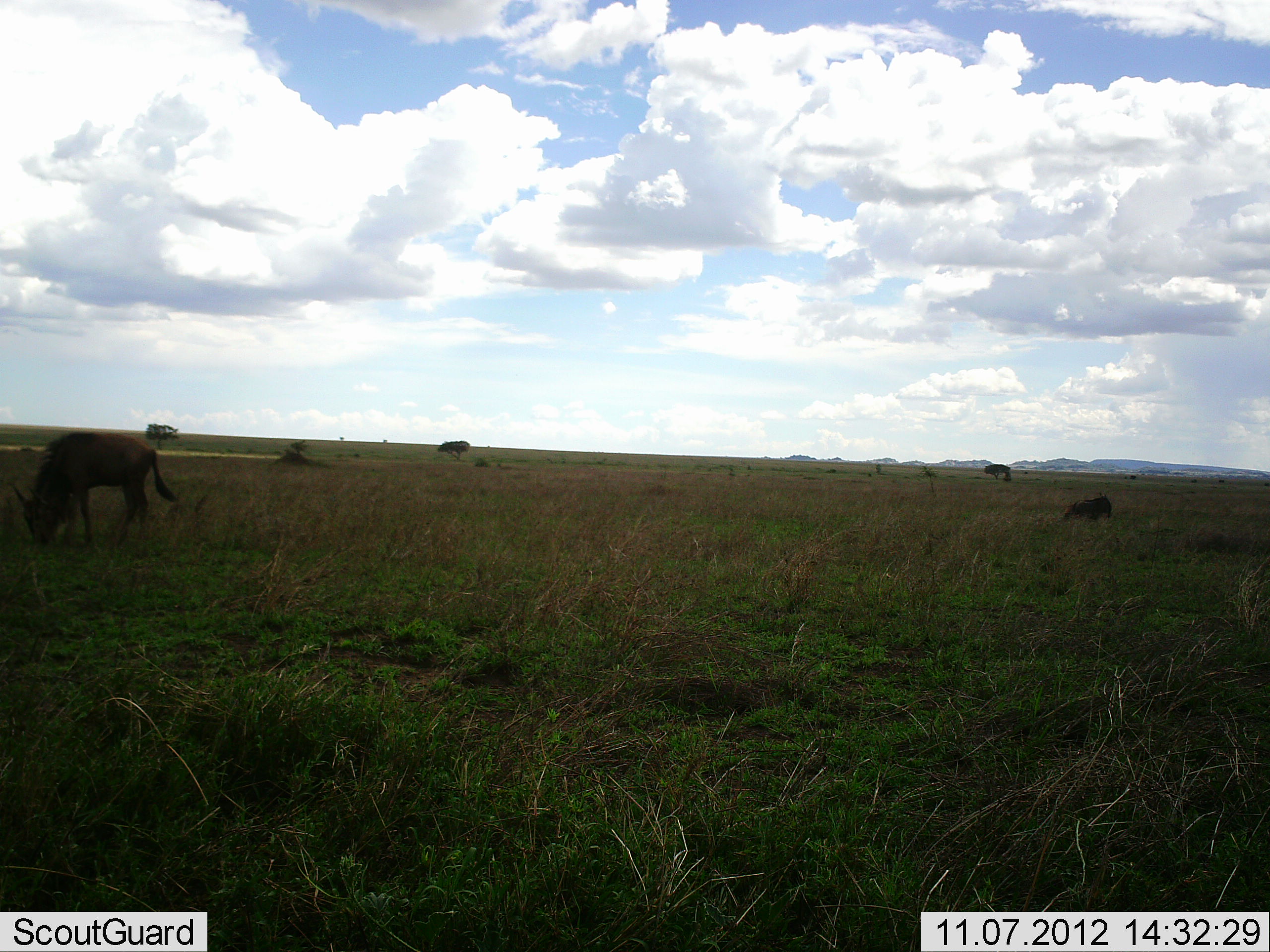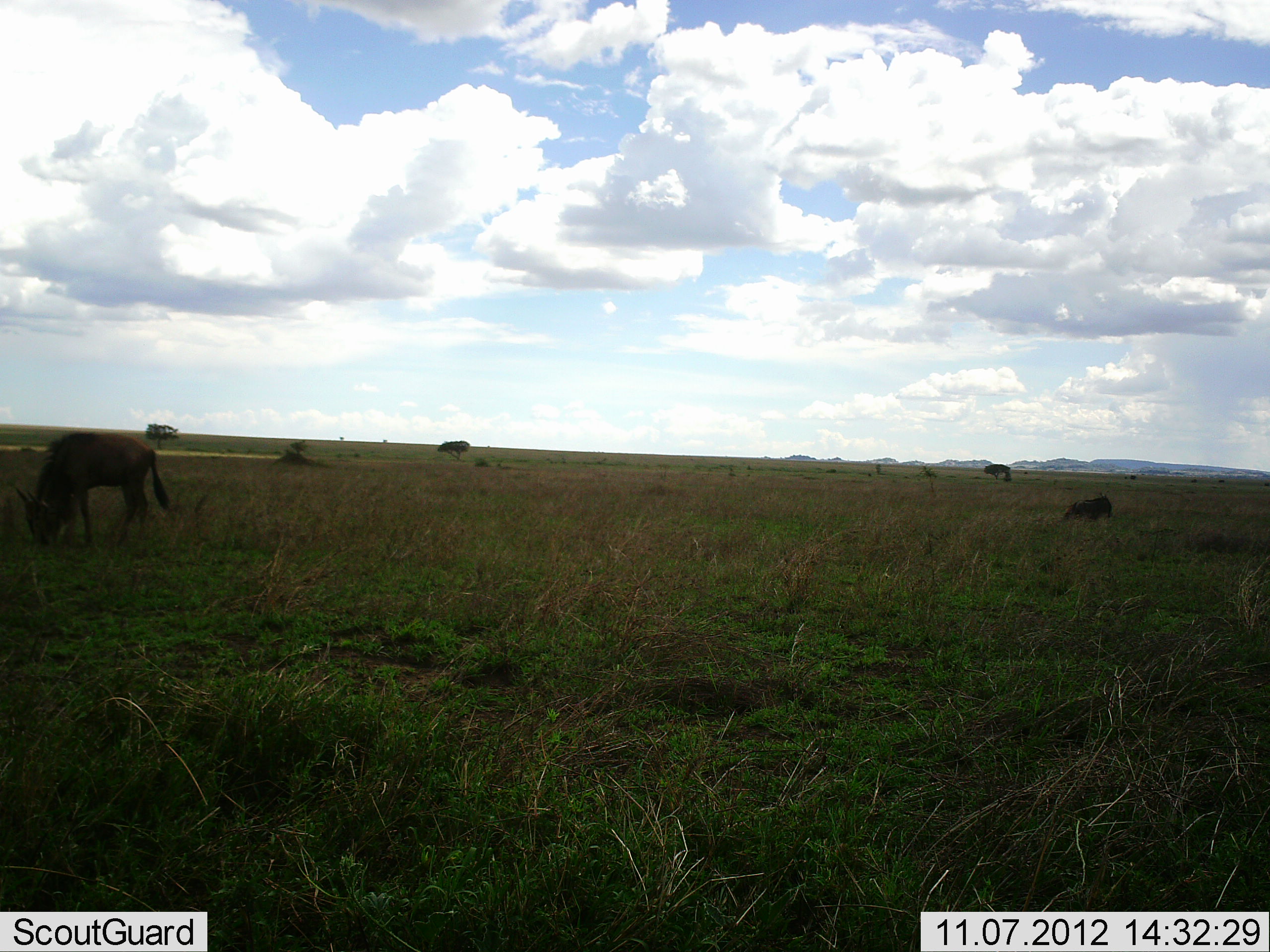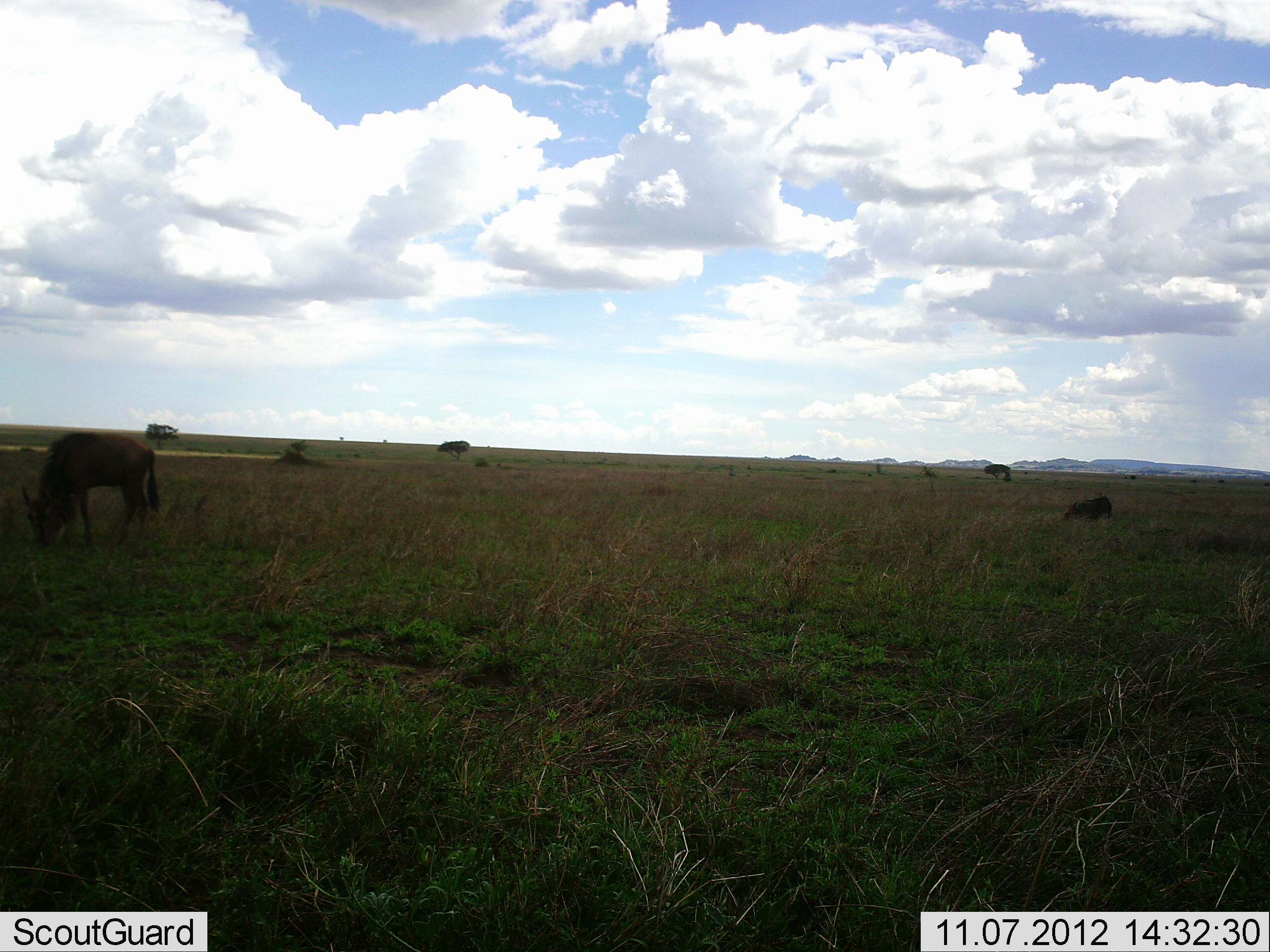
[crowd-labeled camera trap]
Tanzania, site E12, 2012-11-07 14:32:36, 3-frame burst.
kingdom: Animalia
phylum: Chordata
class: Mammalia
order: Artiodactyla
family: Bovidae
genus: Connochaetes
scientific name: Connochaetes taurinus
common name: blue wildebeest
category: wildebeest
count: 1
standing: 10%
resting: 20%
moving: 0%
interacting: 0%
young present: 0%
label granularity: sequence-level